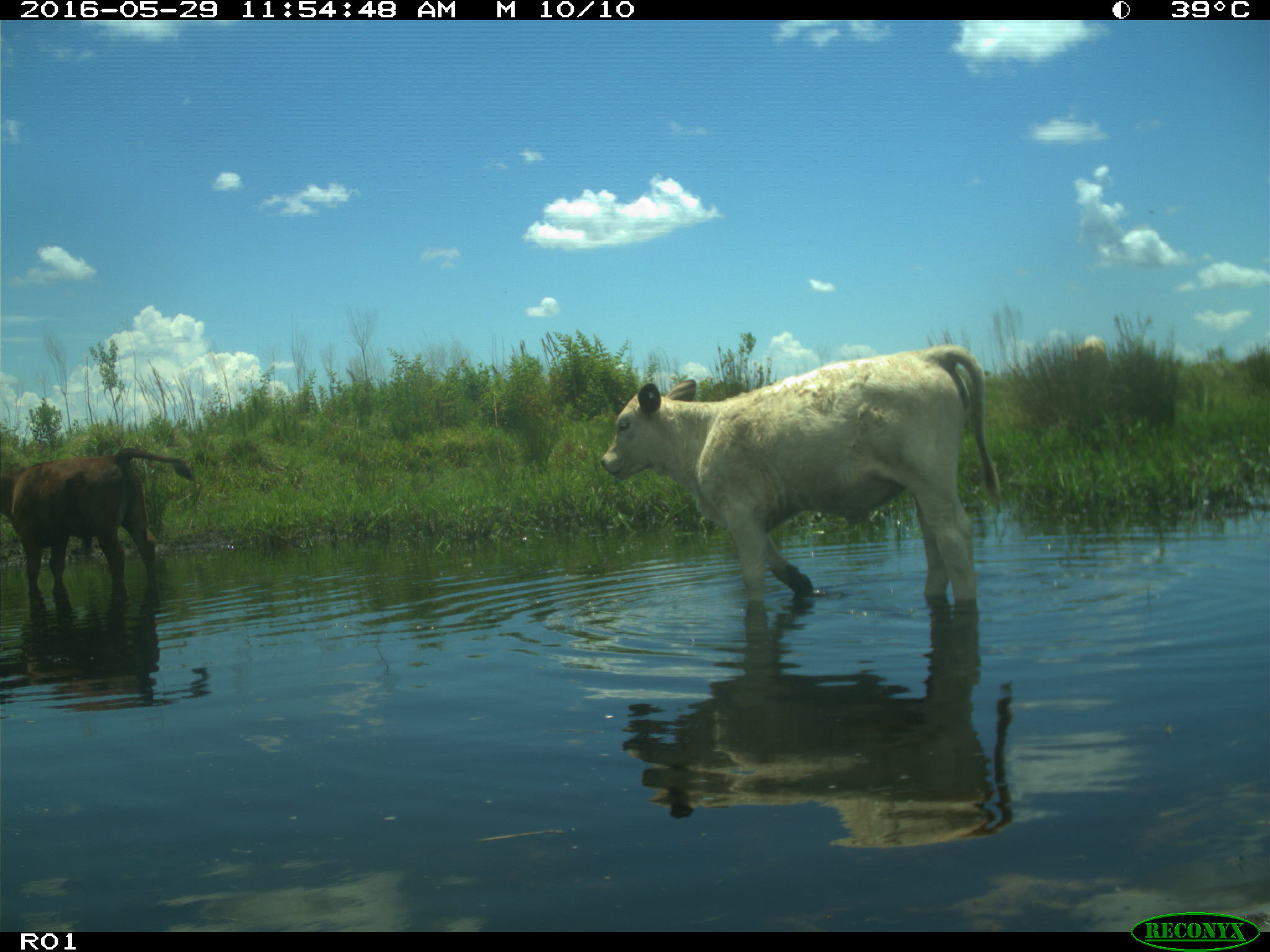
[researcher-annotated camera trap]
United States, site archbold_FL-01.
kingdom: Animalia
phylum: Chordata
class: Mammalia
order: Artiodactyla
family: Bovidae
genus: Bos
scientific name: Bos taurus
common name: domestic cow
Bos taurus (domestic cow).